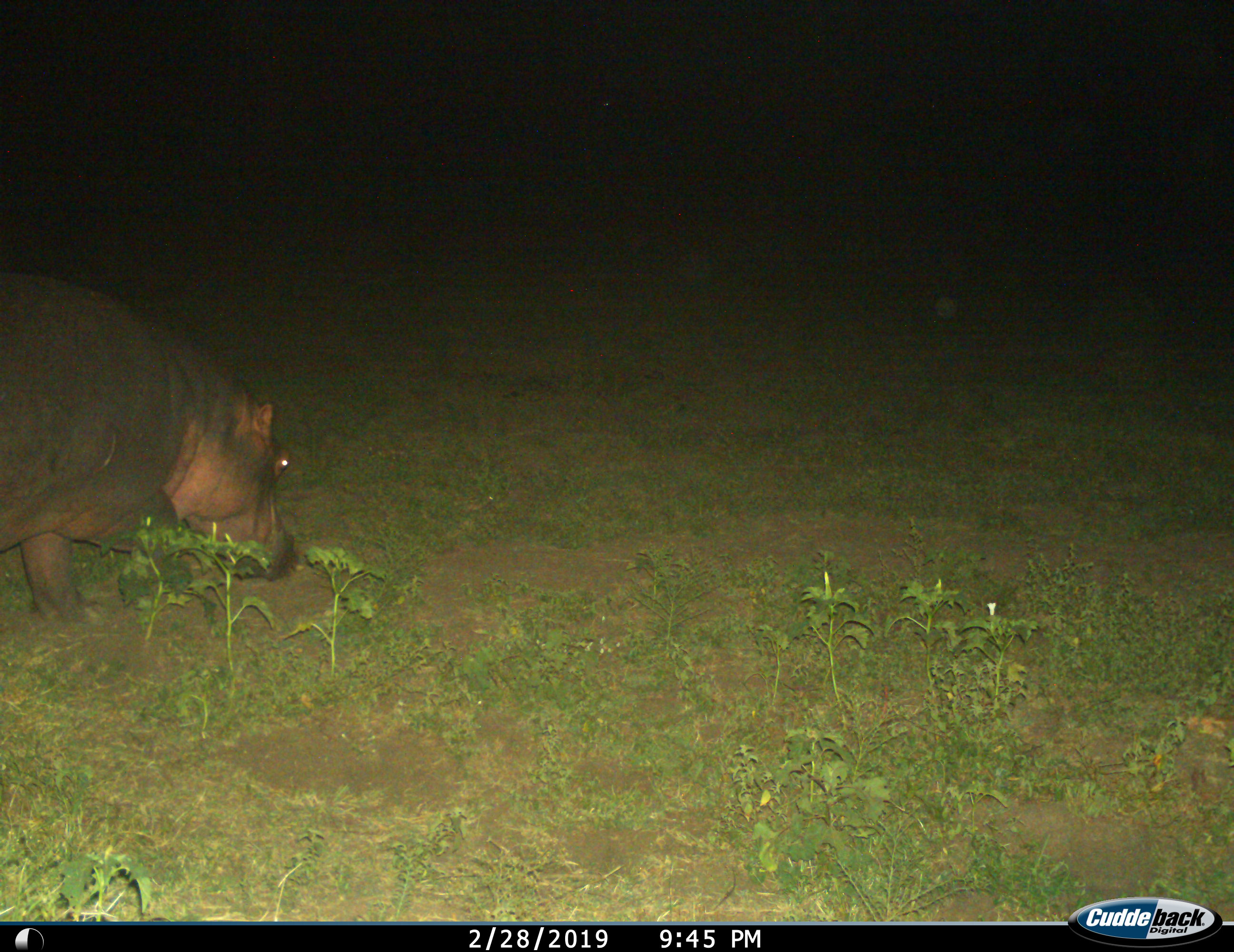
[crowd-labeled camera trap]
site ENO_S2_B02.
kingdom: Animalia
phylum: Chordata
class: Mammalia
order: Artiodactyla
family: Hippopotamidae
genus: Hippopotamus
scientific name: Hippopotamus amphibius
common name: hippopotamus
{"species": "hippopotamus (Hippopotamus amphibius)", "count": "1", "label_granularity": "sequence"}